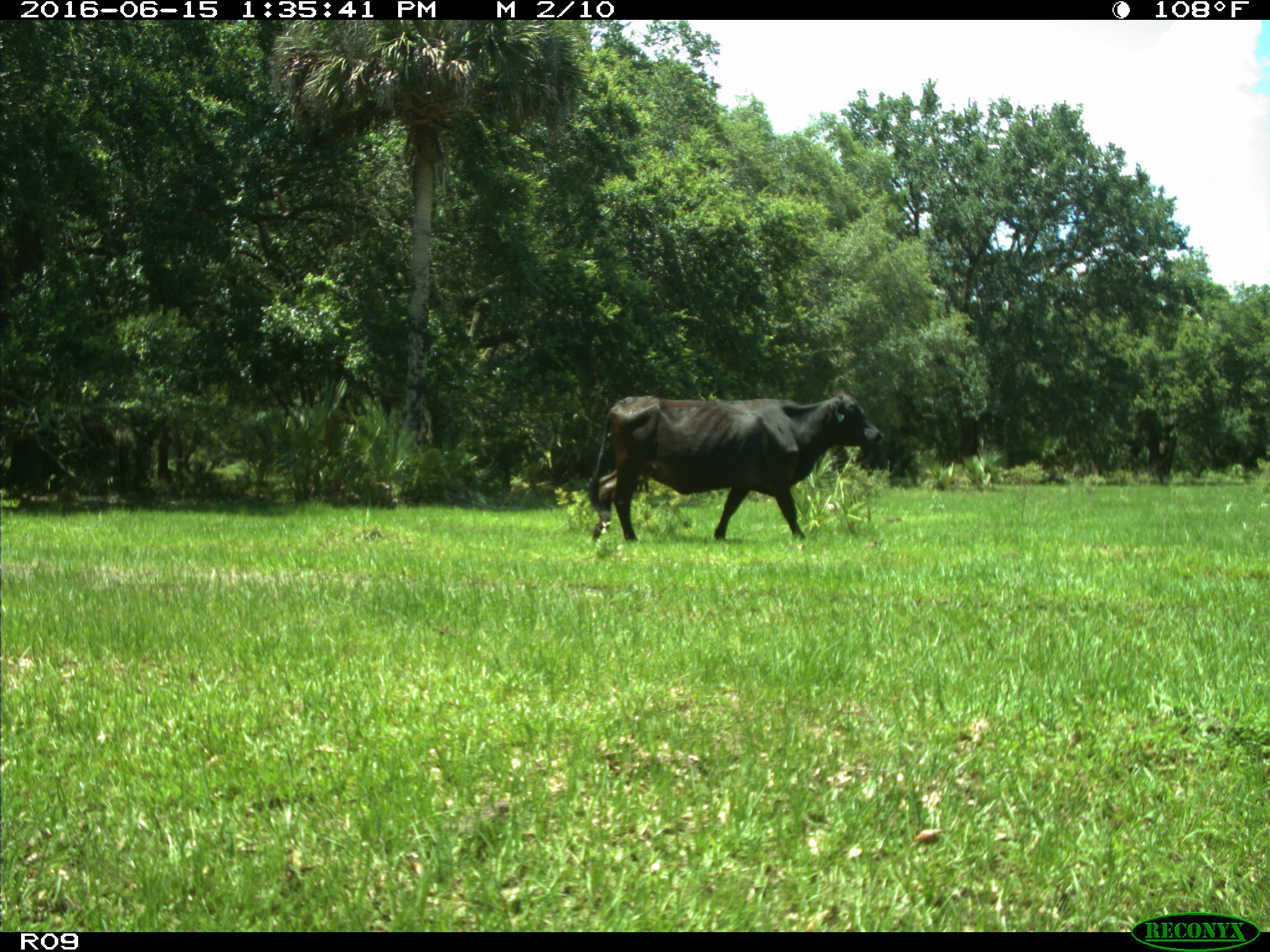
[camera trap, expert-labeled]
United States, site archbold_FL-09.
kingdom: Animalia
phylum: Chordata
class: Mammalia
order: Artiodactyla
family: Bovidae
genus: Bos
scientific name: Bos taurus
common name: domestic cow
Bos taurus (domestic cow).